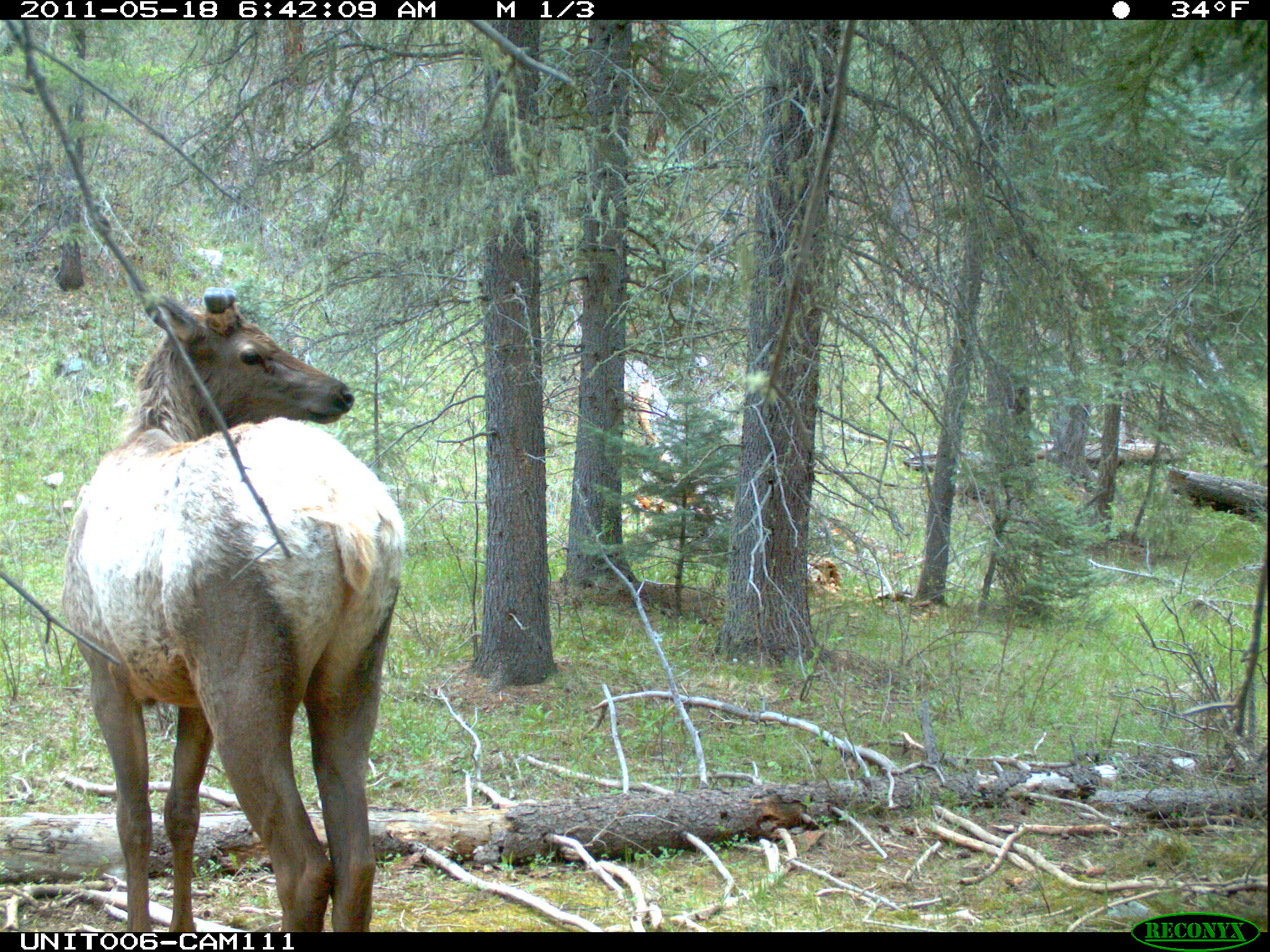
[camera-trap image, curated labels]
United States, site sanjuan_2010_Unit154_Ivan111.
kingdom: Animalia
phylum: Chordata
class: Mammalia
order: Artiodactyla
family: Cervidae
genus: Cervus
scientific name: Cervus elaphus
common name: red deer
Cervus elaphus (red deer).